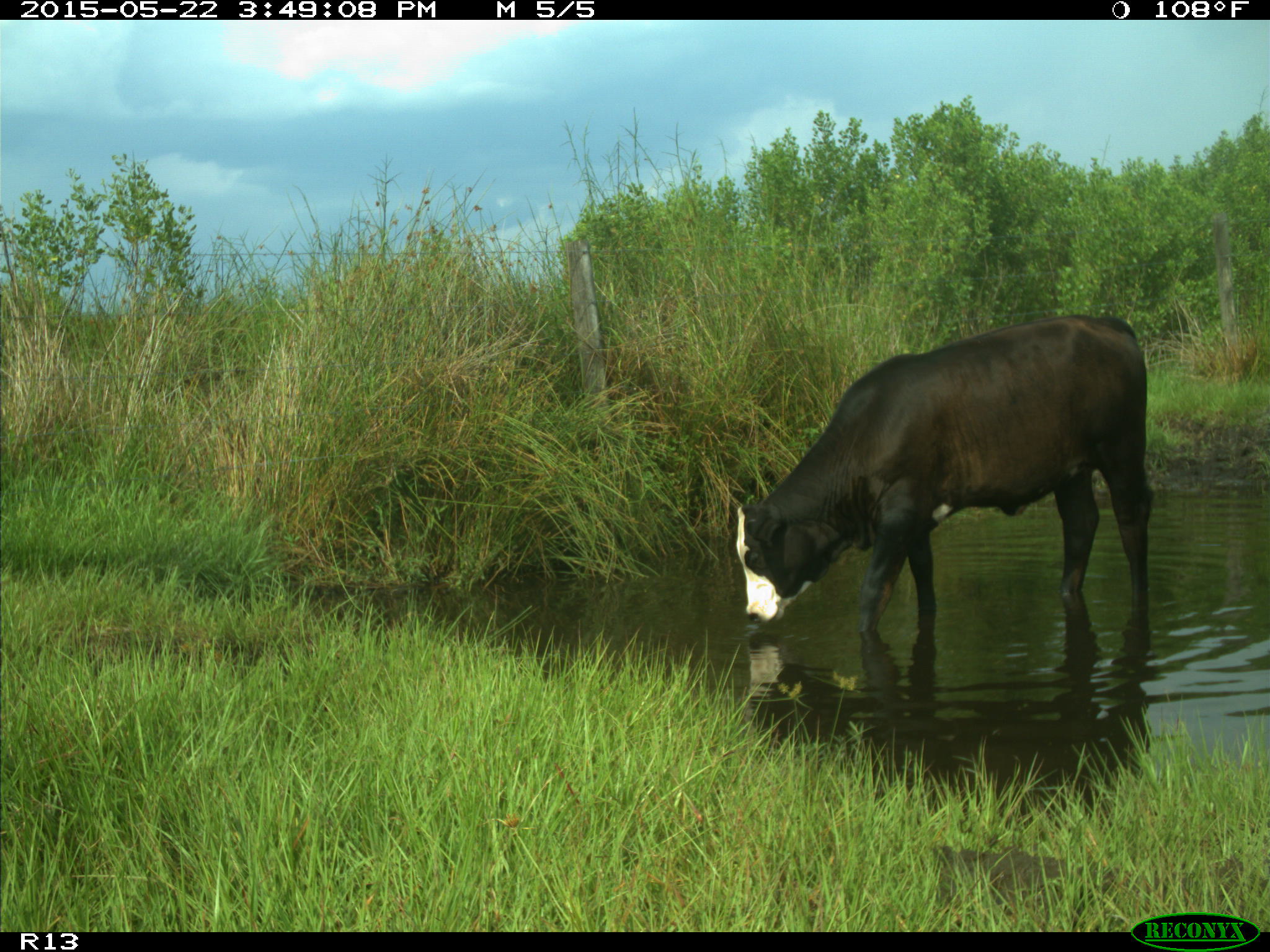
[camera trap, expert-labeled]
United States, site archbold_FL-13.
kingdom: Animalia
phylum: Chordata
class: Mammalia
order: Artiodactyla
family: Bovidae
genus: Bos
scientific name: Bos taurus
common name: domestic cow